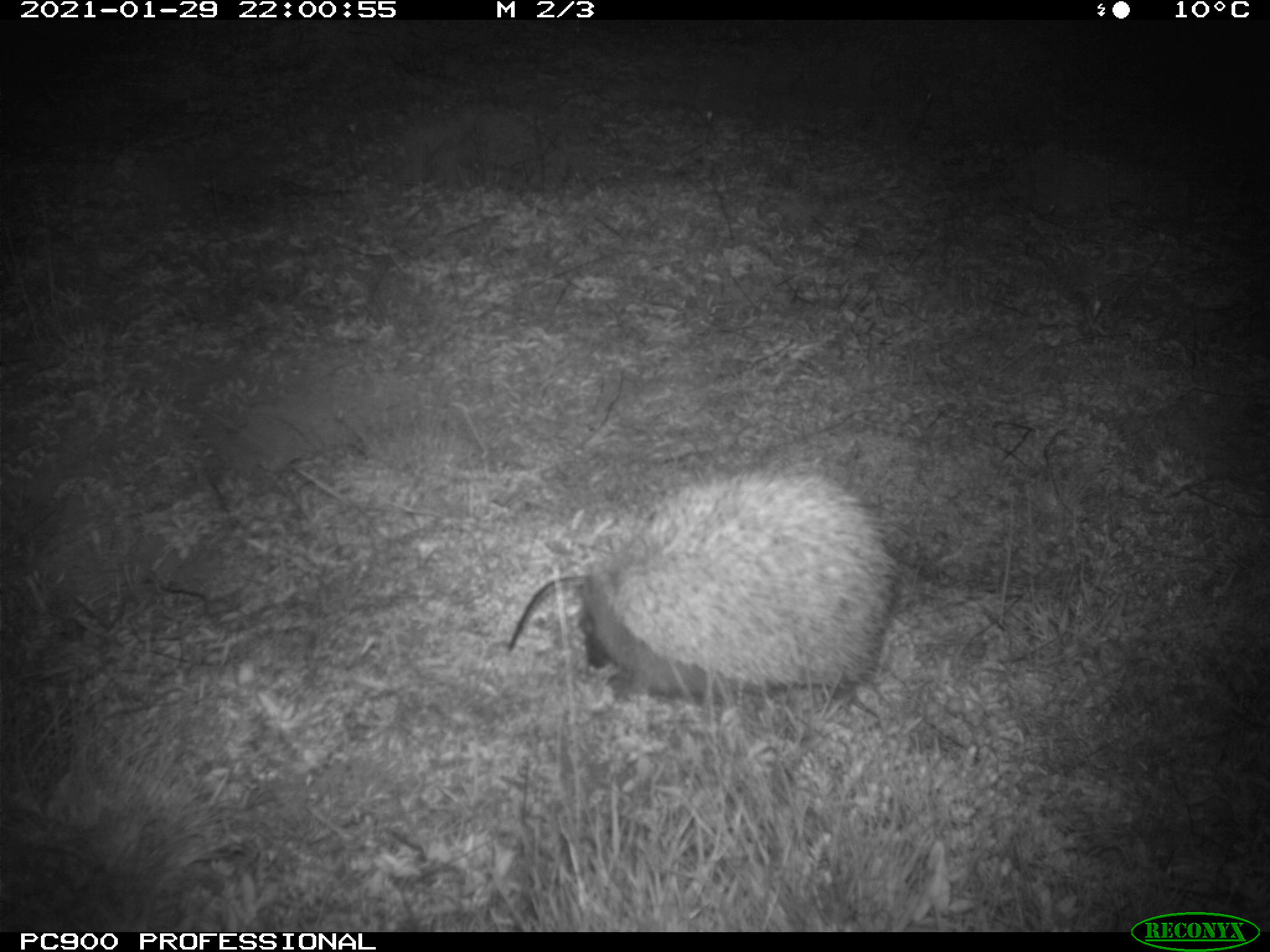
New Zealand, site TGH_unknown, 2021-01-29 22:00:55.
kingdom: Animalia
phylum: Chordata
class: Mammalia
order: Eulipotyphla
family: Erinaceidae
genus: Erinaceus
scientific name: Erinaceus europaeus europaeus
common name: european hedgehog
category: hedgehog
Hedgehog (european hedgehog) (Erinaceus europaeus europaeus).